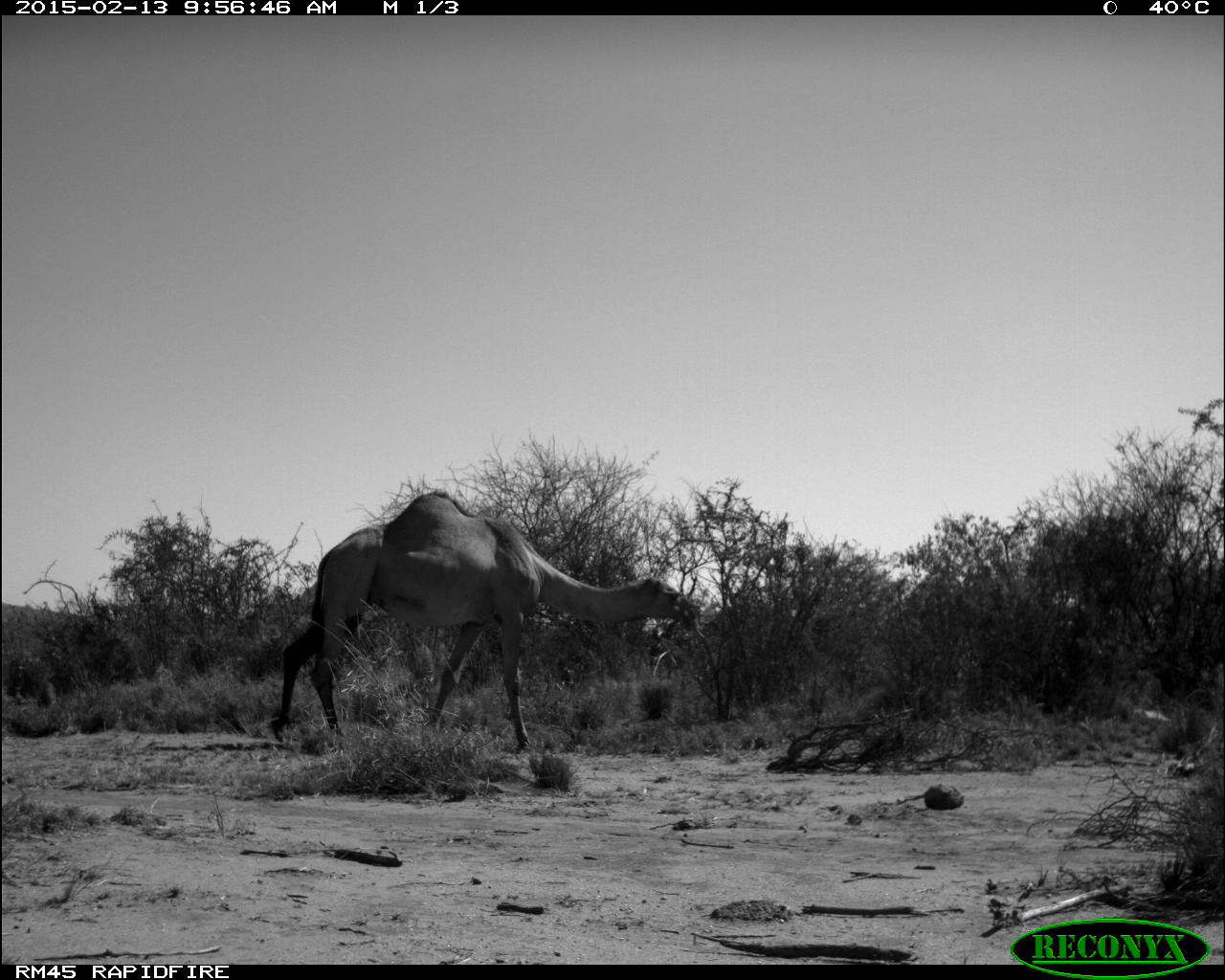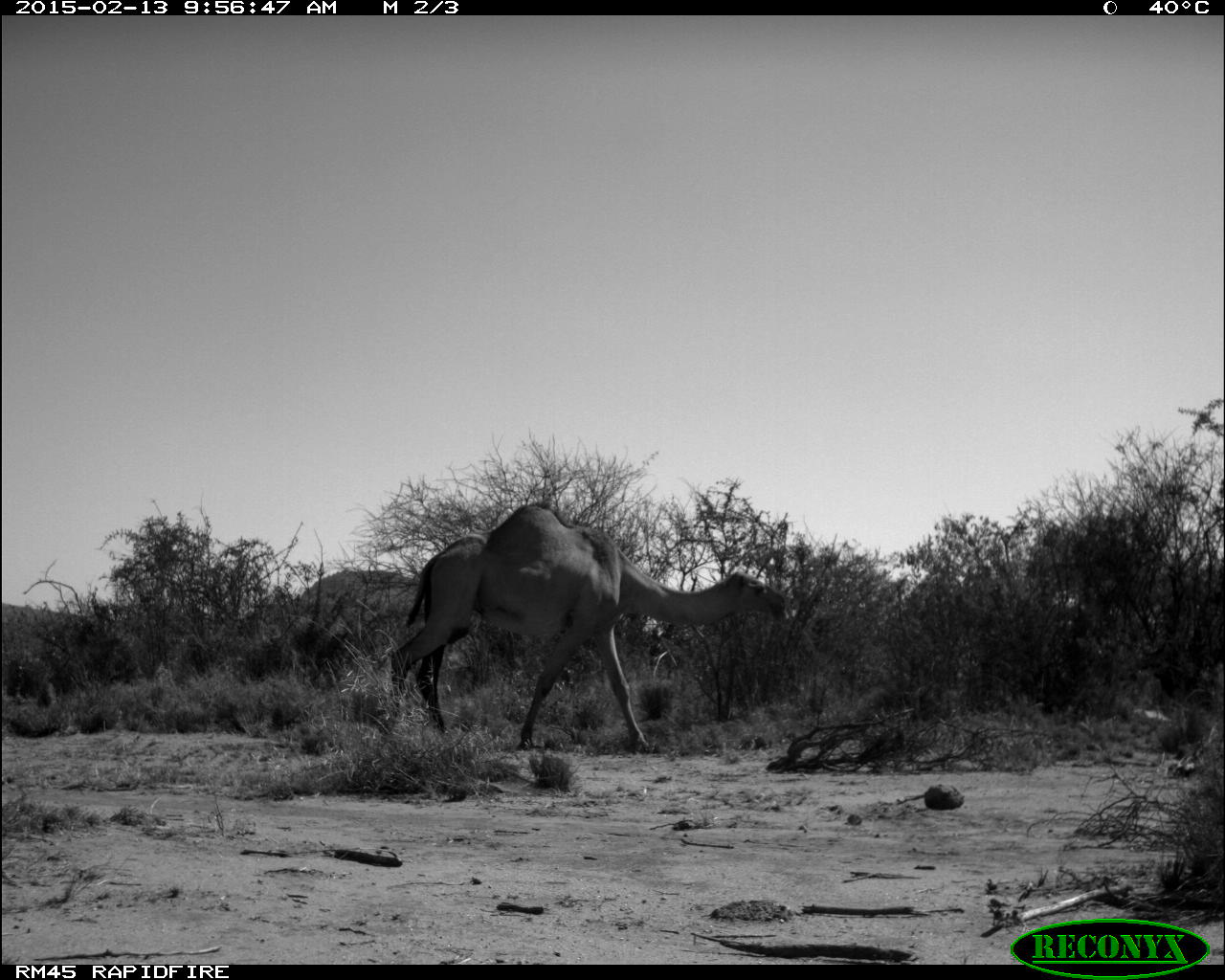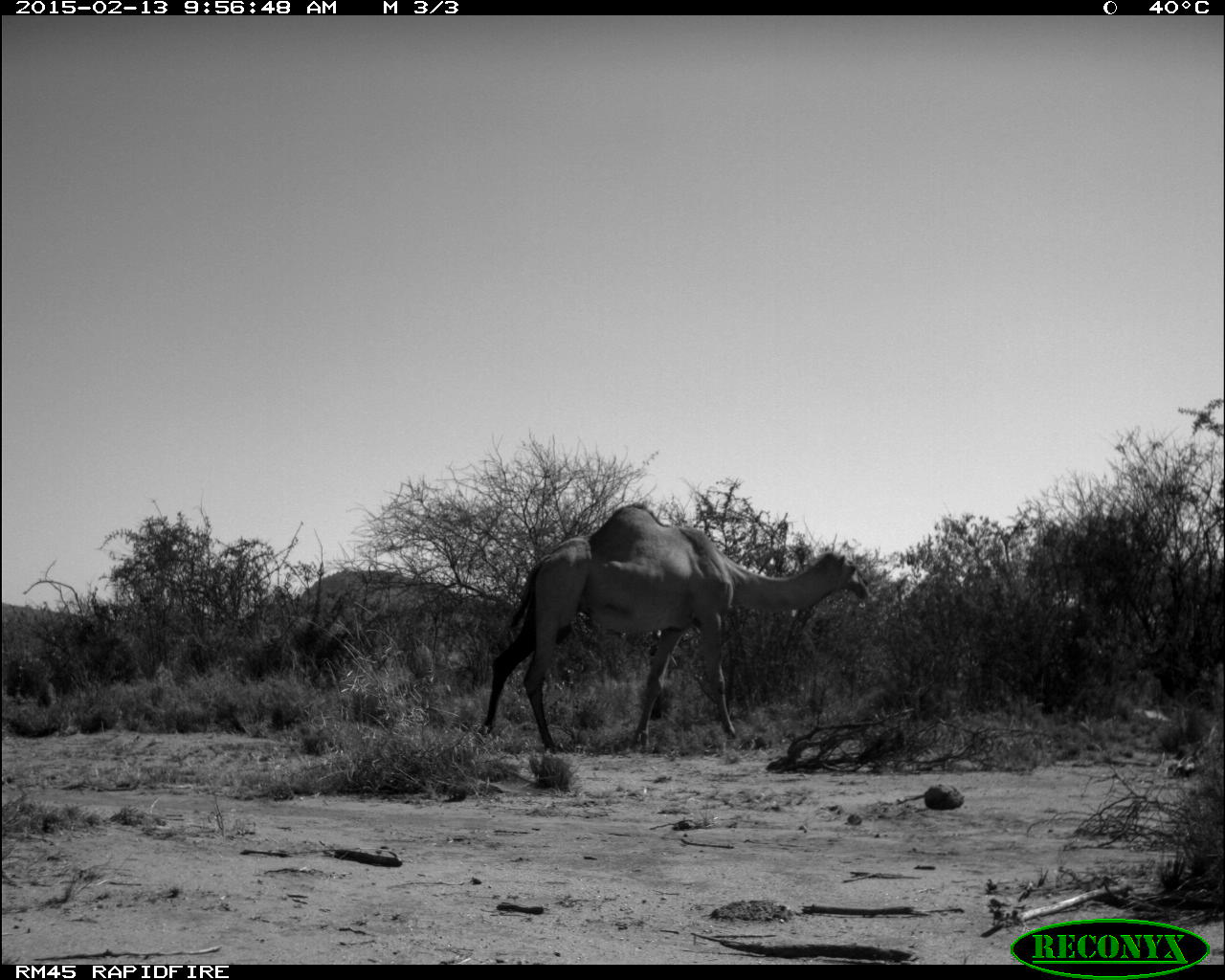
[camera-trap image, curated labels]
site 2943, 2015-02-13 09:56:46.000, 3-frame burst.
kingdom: Animalia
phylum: Chordata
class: Mammalia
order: Artiodactyla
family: Camelidae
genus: Camelus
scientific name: Camelus dromedarius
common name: dromedary camel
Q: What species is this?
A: Camelus dromedarius (dromedary camel).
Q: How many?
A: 10.